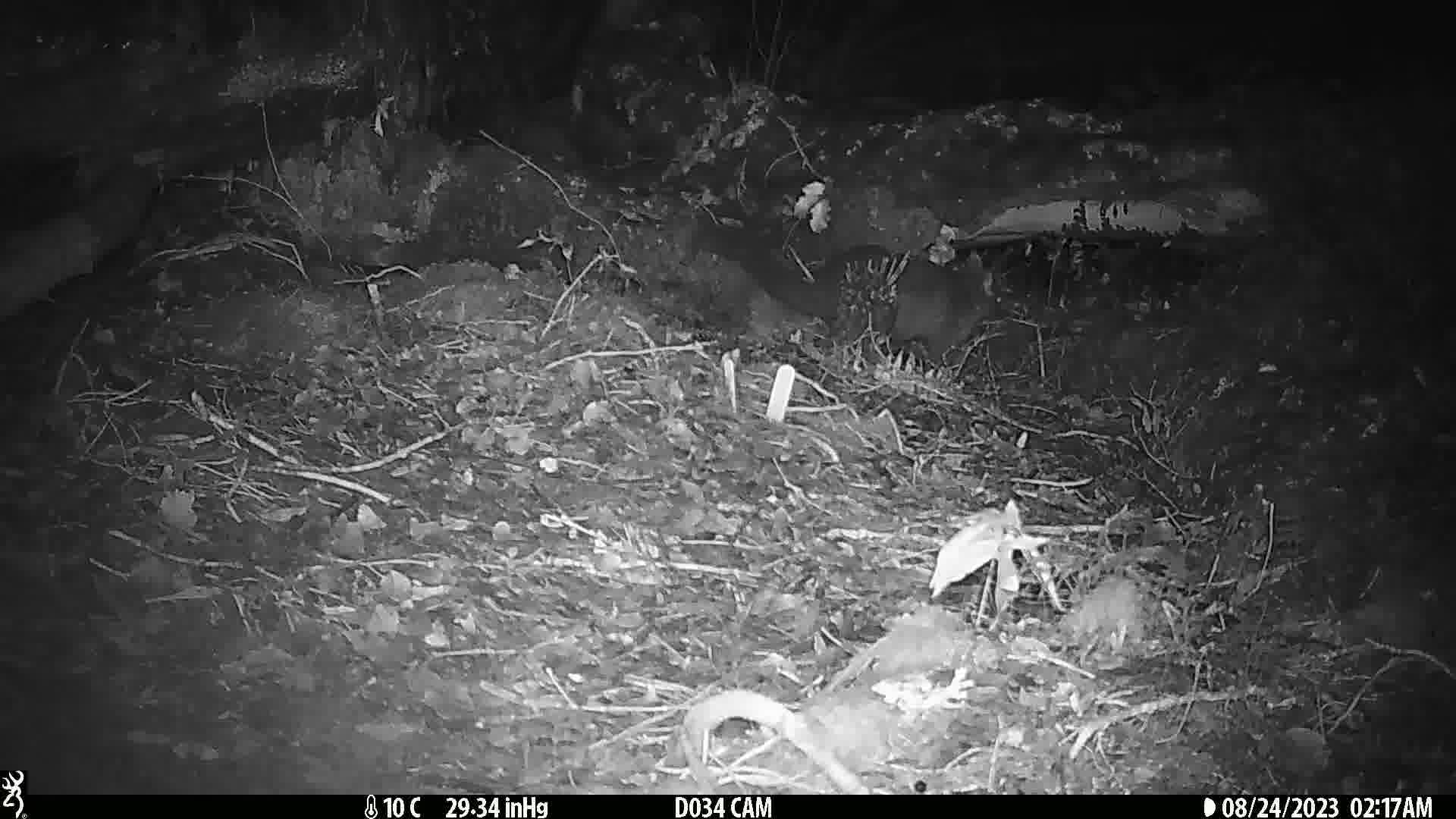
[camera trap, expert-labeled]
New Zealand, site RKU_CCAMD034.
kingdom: Animalia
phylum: Chordata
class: Mammalia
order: Diprotodontia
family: Phalangeridae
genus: Trichosurus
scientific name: Trichosurus vulpecula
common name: common brushtail possum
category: possum